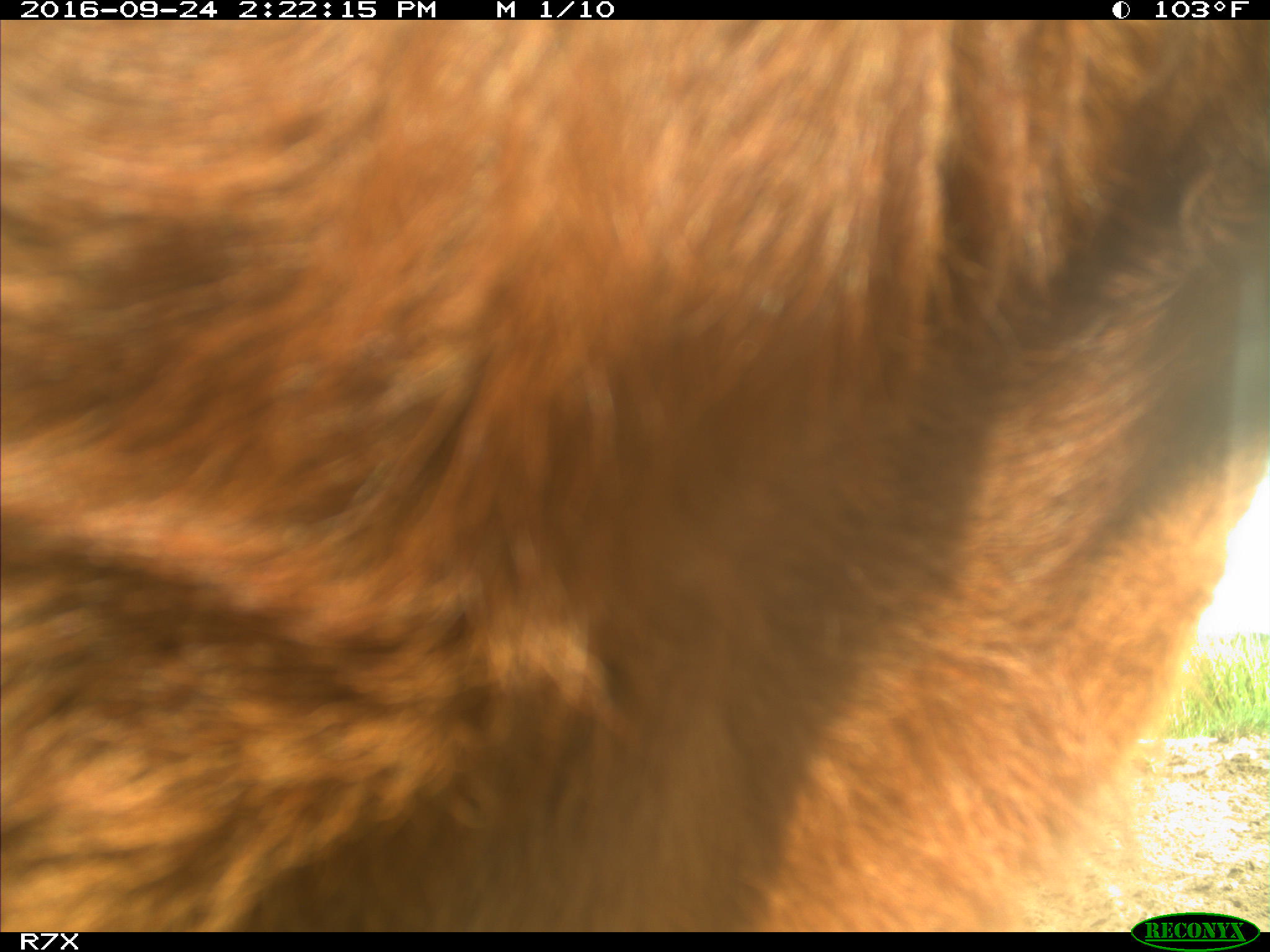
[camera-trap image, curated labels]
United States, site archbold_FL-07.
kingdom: Animalia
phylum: Chordata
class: Mammalia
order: Artiodactyla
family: Bovidae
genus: Bos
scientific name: Bos taurus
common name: domestic cow